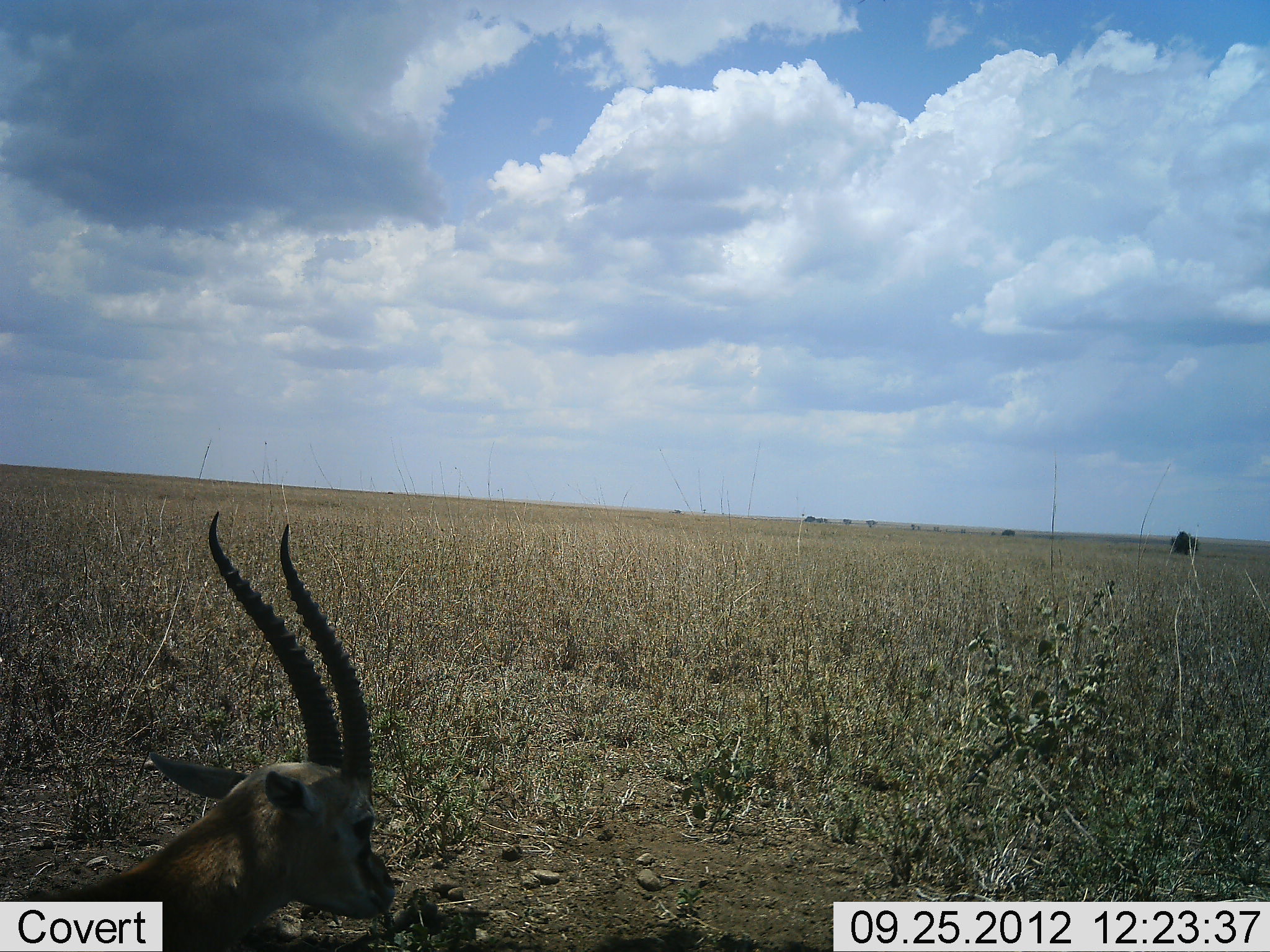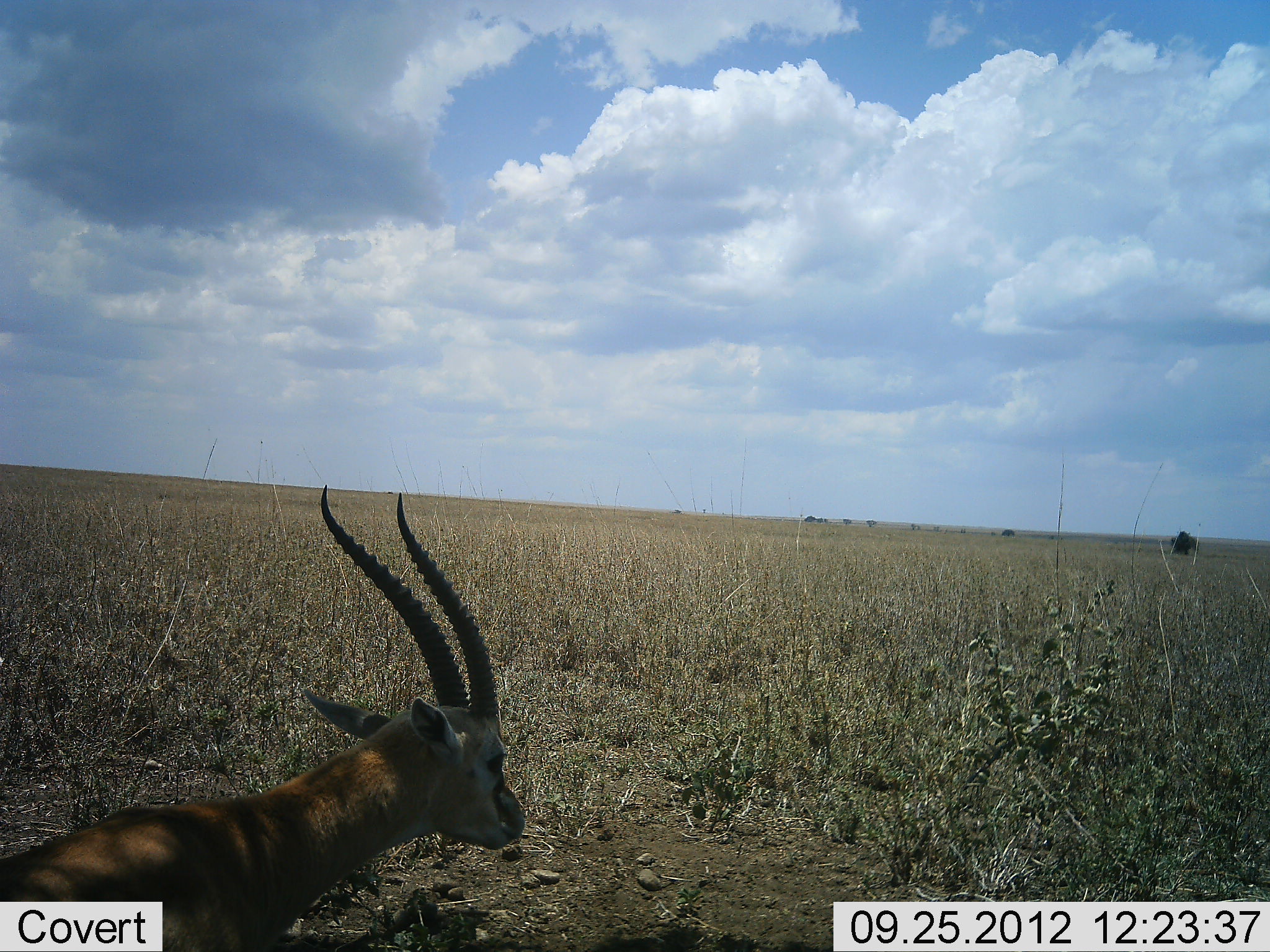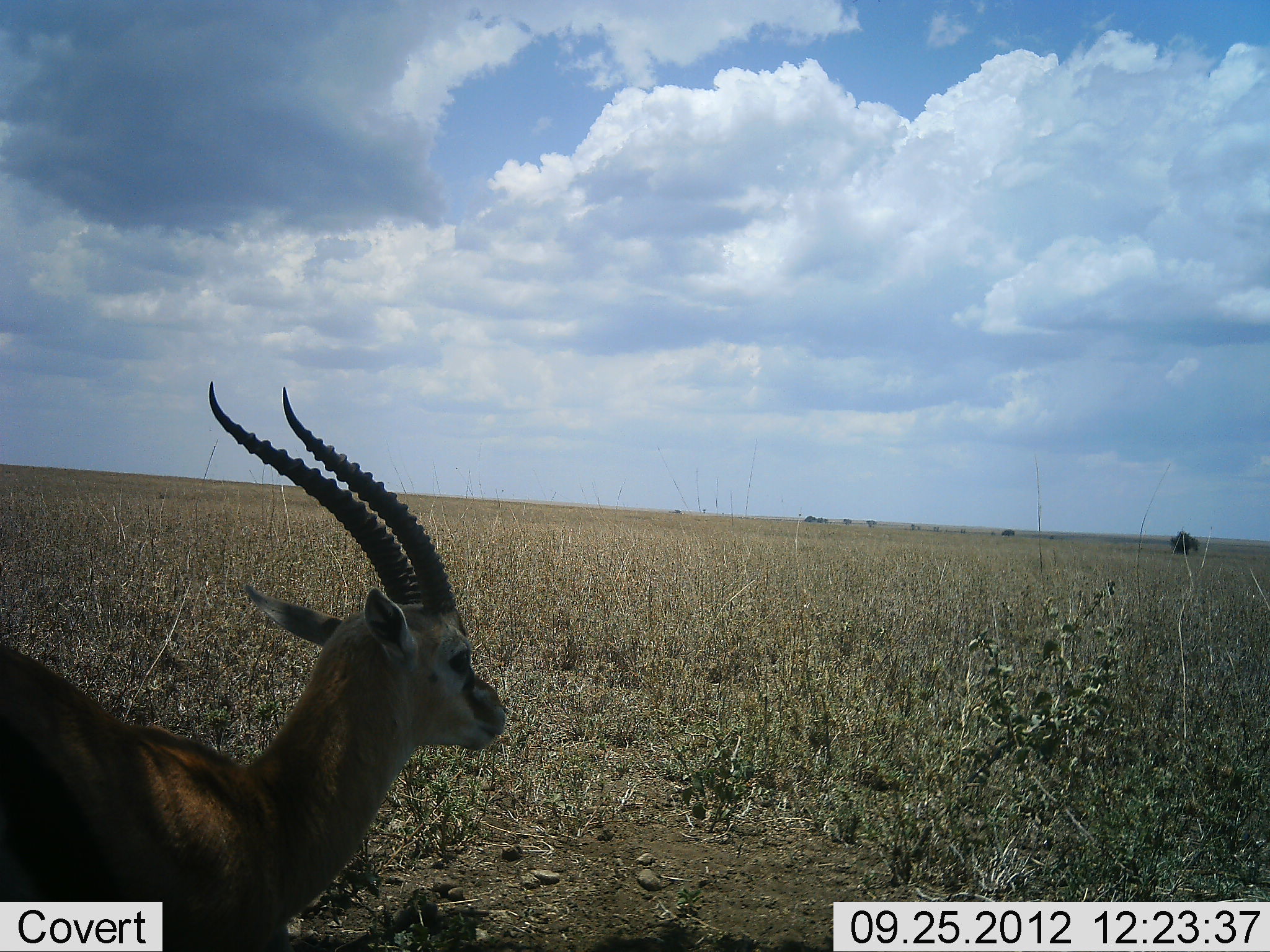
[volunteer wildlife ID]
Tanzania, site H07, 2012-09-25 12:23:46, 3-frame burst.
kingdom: Animalia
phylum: Chordata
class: Mammalia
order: Artiodactyla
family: Bovidae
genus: Eudorcas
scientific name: Eudorcas thomsonii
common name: thomson's gazelle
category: gazellethomsons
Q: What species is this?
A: Gazellethomsons (thomson's gazelle) (Eudorcas thomsonii).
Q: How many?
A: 1.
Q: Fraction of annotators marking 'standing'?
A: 30%.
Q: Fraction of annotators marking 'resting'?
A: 50%.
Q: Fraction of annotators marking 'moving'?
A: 40%.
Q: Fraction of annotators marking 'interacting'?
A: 0%.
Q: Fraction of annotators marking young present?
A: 0%.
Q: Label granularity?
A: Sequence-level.